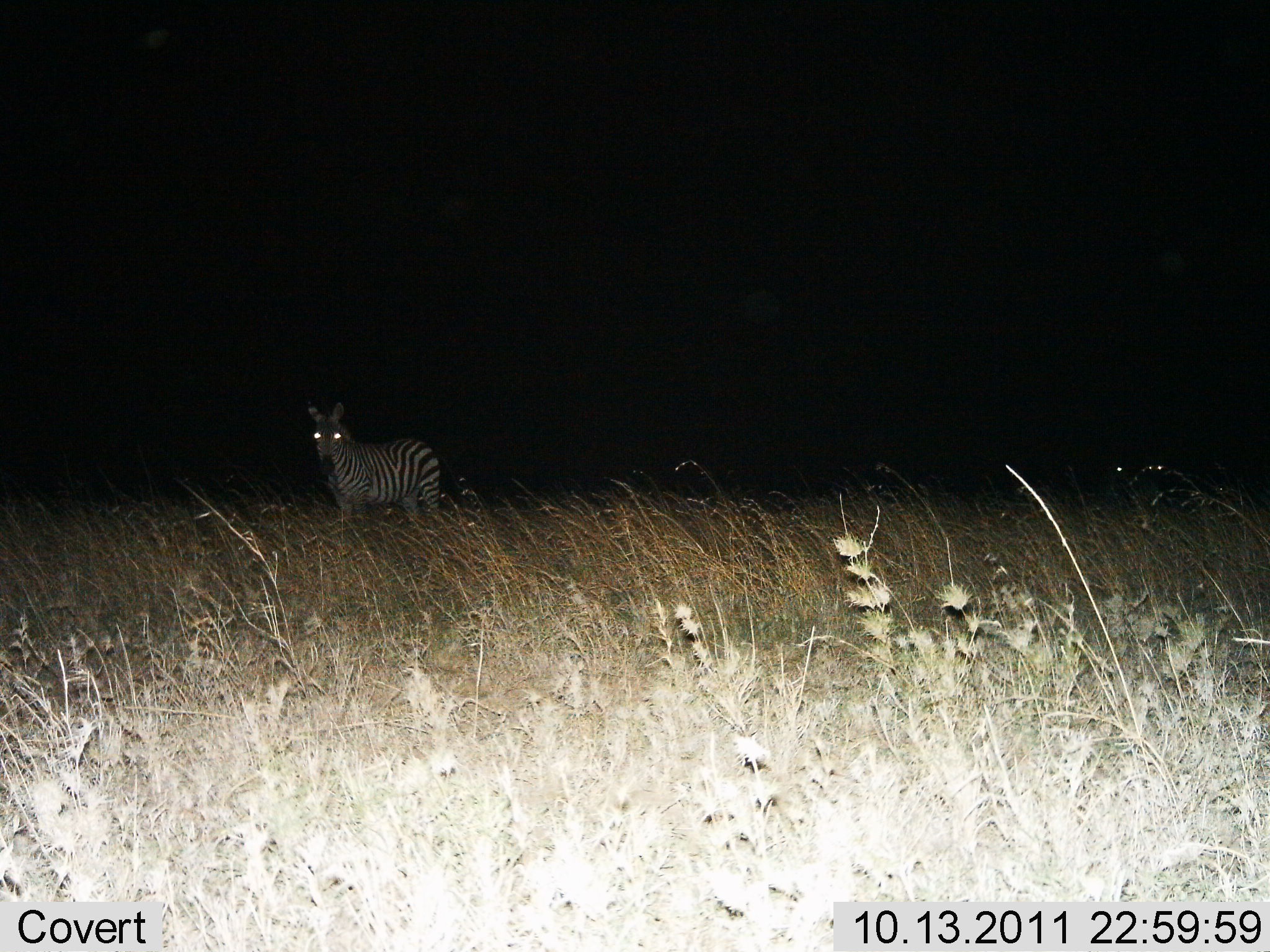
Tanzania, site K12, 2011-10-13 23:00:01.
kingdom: Animalia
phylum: Chordata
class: Mammalia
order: Perissodactyla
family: Equidae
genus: Equus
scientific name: Equus quagga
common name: plains zebra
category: zebra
Zebra (plains zebra) (Equus quagga), count 1. Behavior (volunteer vote fractions): standing 100%, resting 0%, moving 0%, interacting 0%. Young present (vote fraction): 0%. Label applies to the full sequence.